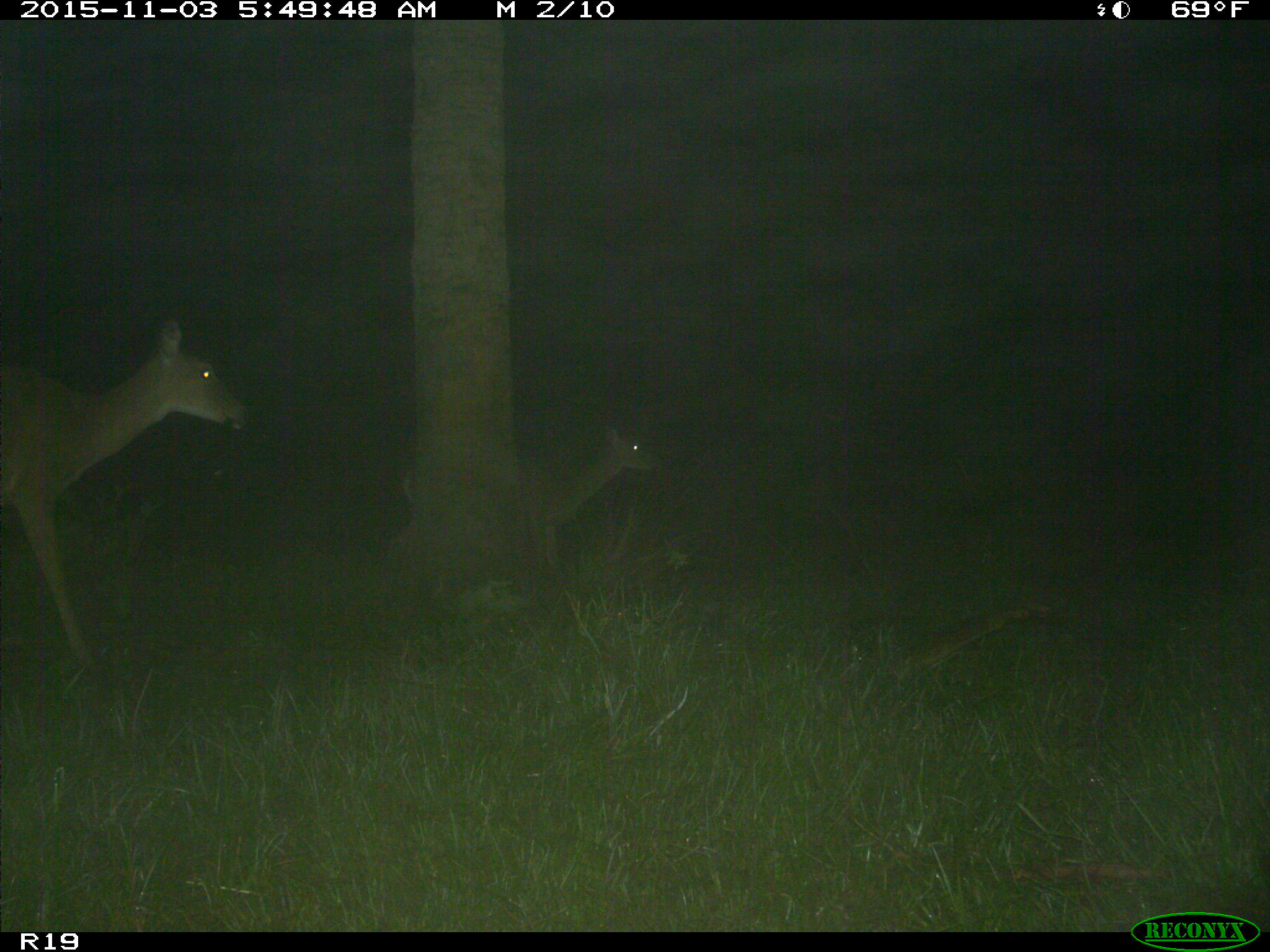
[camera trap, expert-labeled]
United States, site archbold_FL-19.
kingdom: Animalia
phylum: Chordata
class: Mammalia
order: Artiodactyla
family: Cervidae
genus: Odocoileus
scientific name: Odocoileus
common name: deer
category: unidentified deer